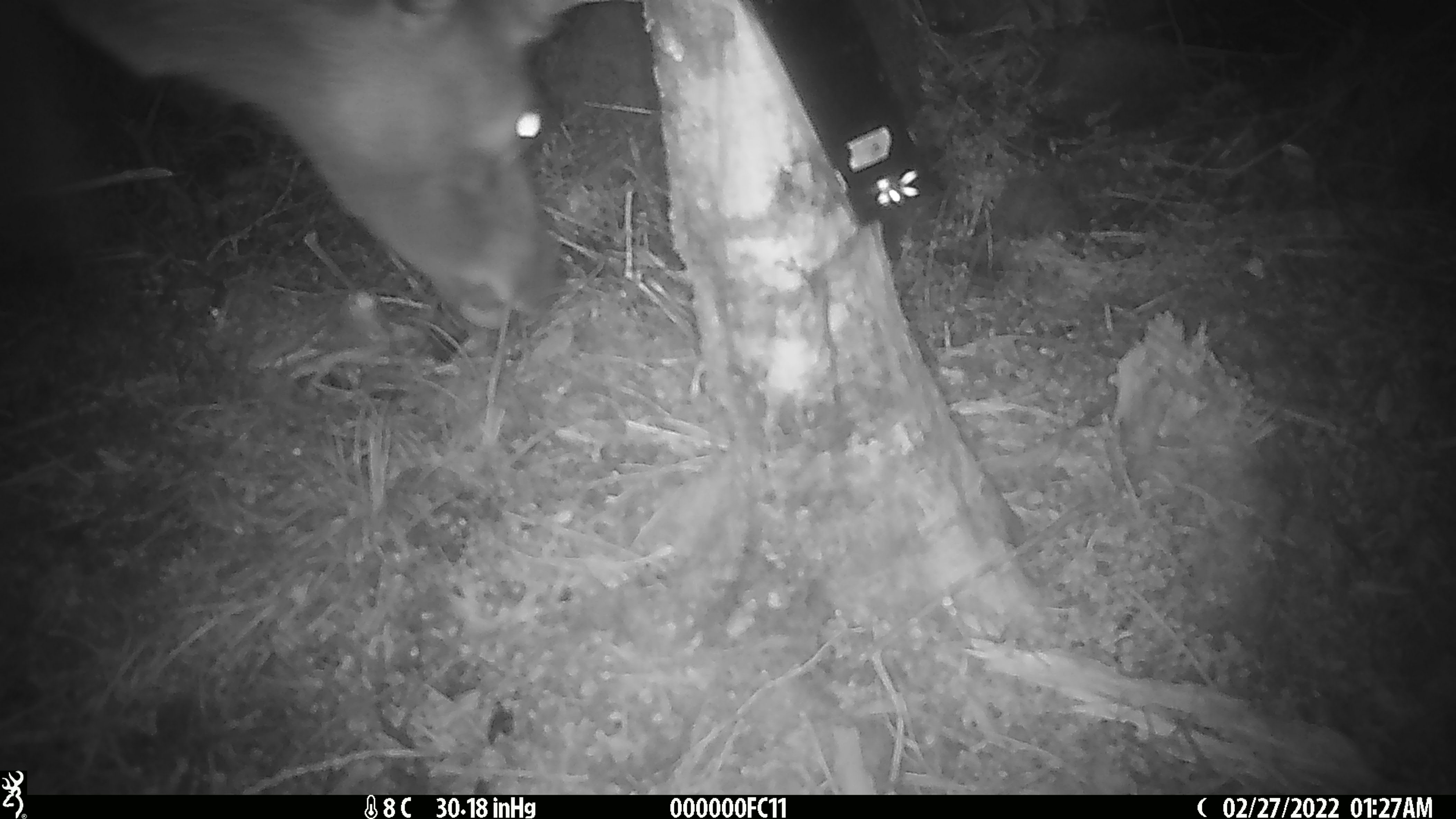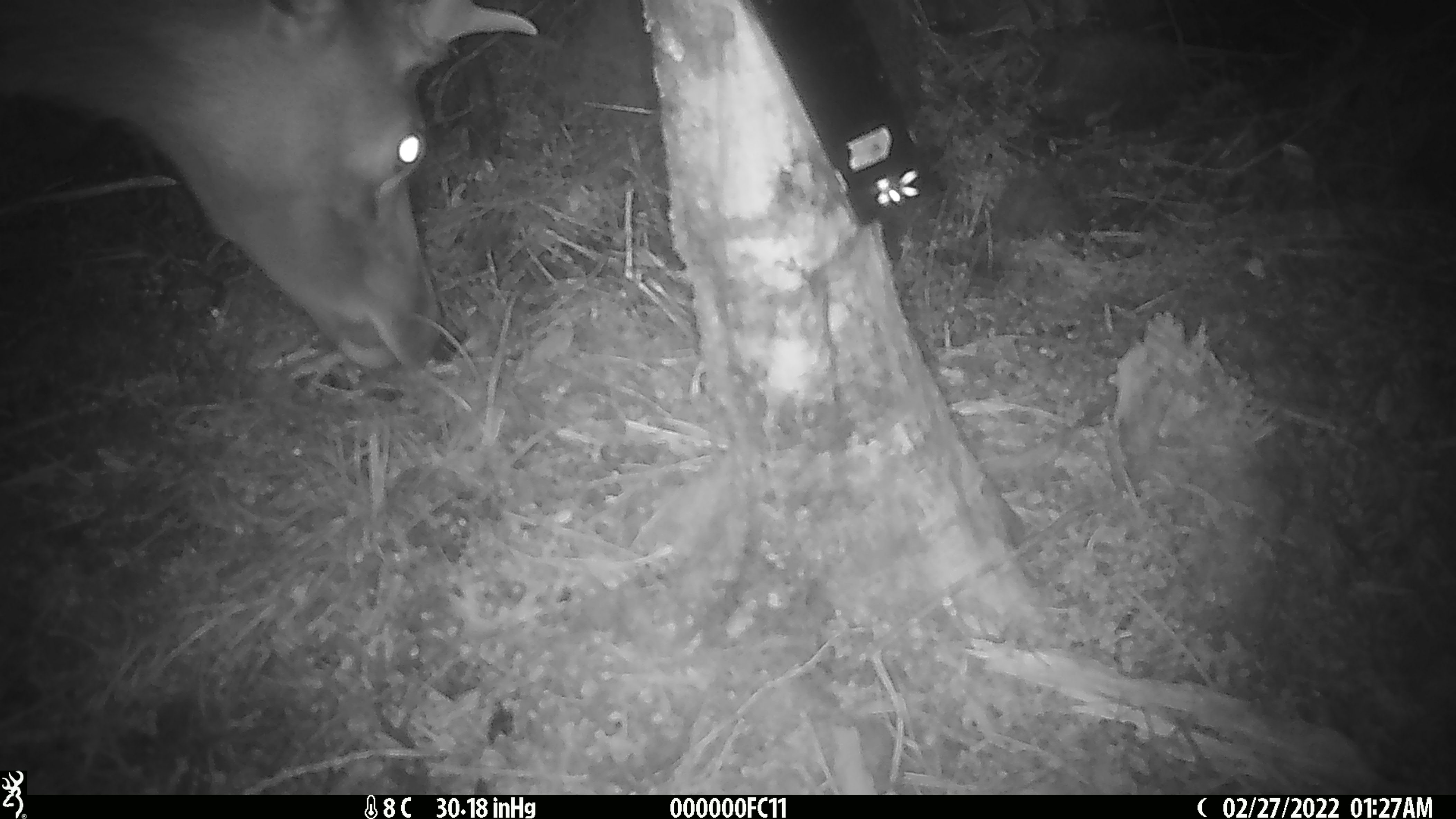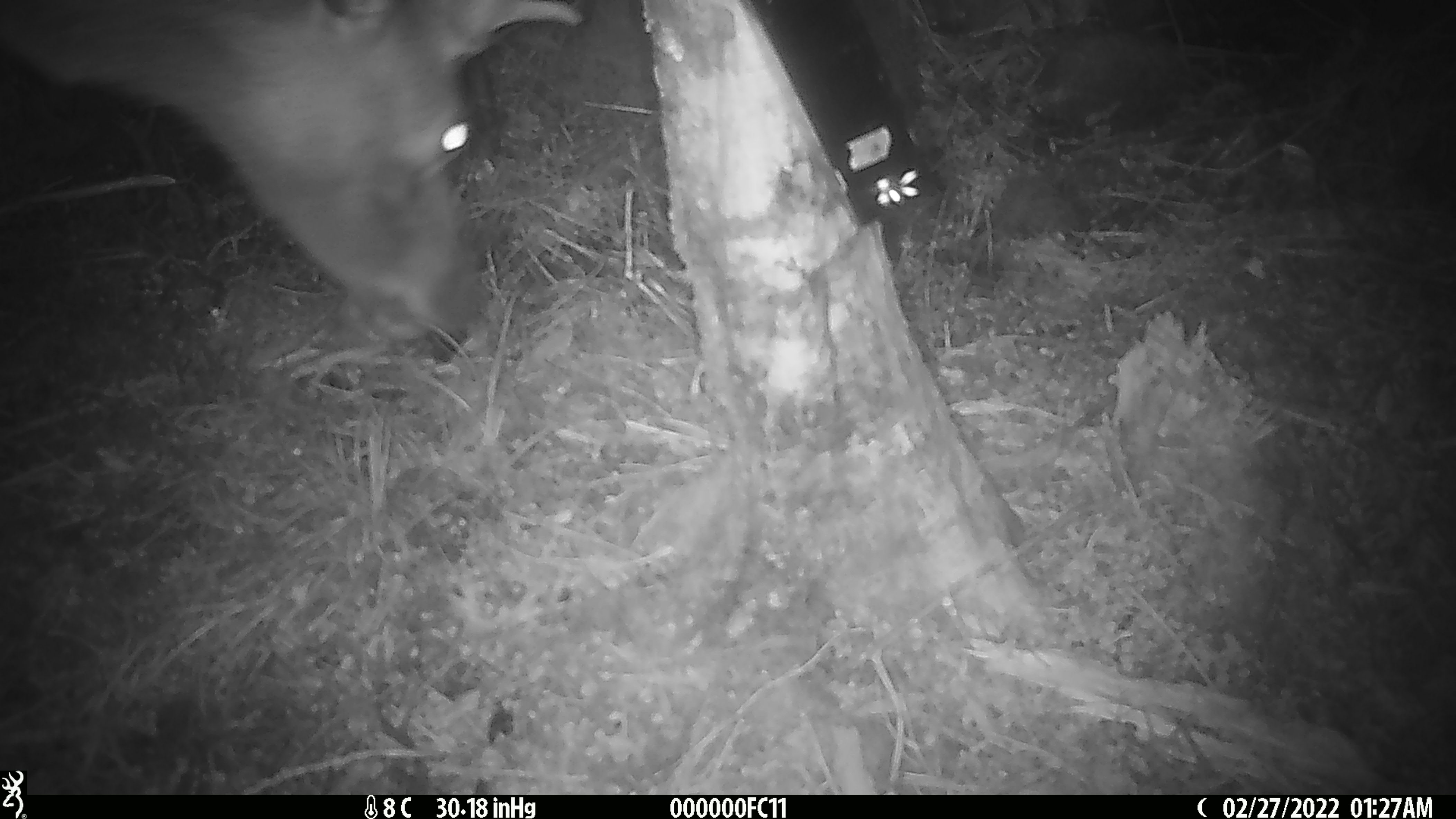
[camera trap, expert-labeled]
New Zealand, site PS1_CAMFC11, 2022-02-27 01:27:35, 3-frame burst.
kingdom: Animalia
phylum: Chordata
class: Mammalia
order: Artiodactyla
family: Cervidae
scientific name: Cervidae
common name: deer